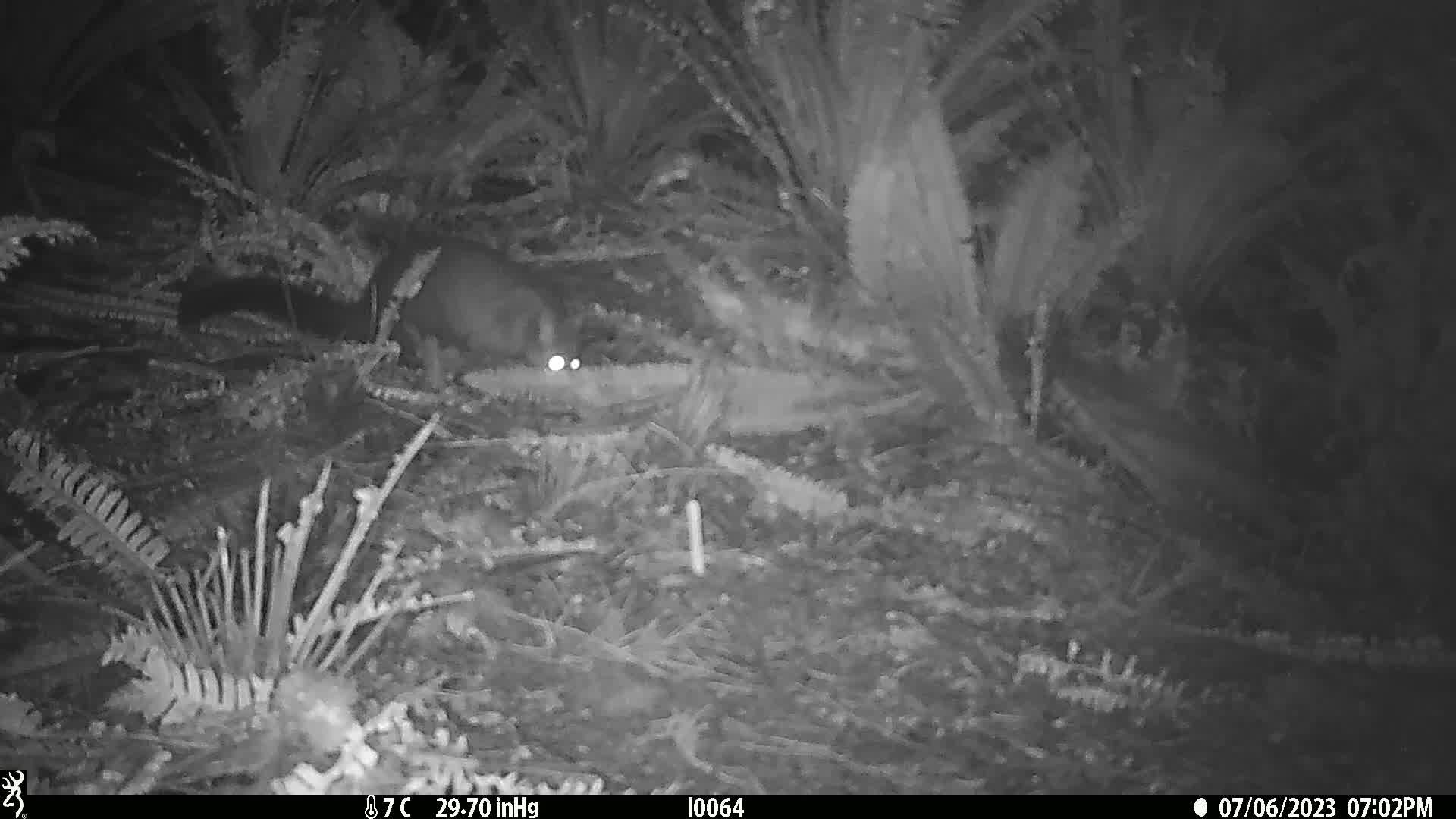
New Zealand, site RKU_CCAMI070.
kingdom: Animalia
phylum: Chordata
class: Mammalia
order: Diprotodontia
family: Phalangeridae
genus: Trichosurus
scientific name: Trichosurus vulpecula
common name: common brushtail possum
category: possum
Possum (common brushtail possum) (Trichosurus vulpecula).